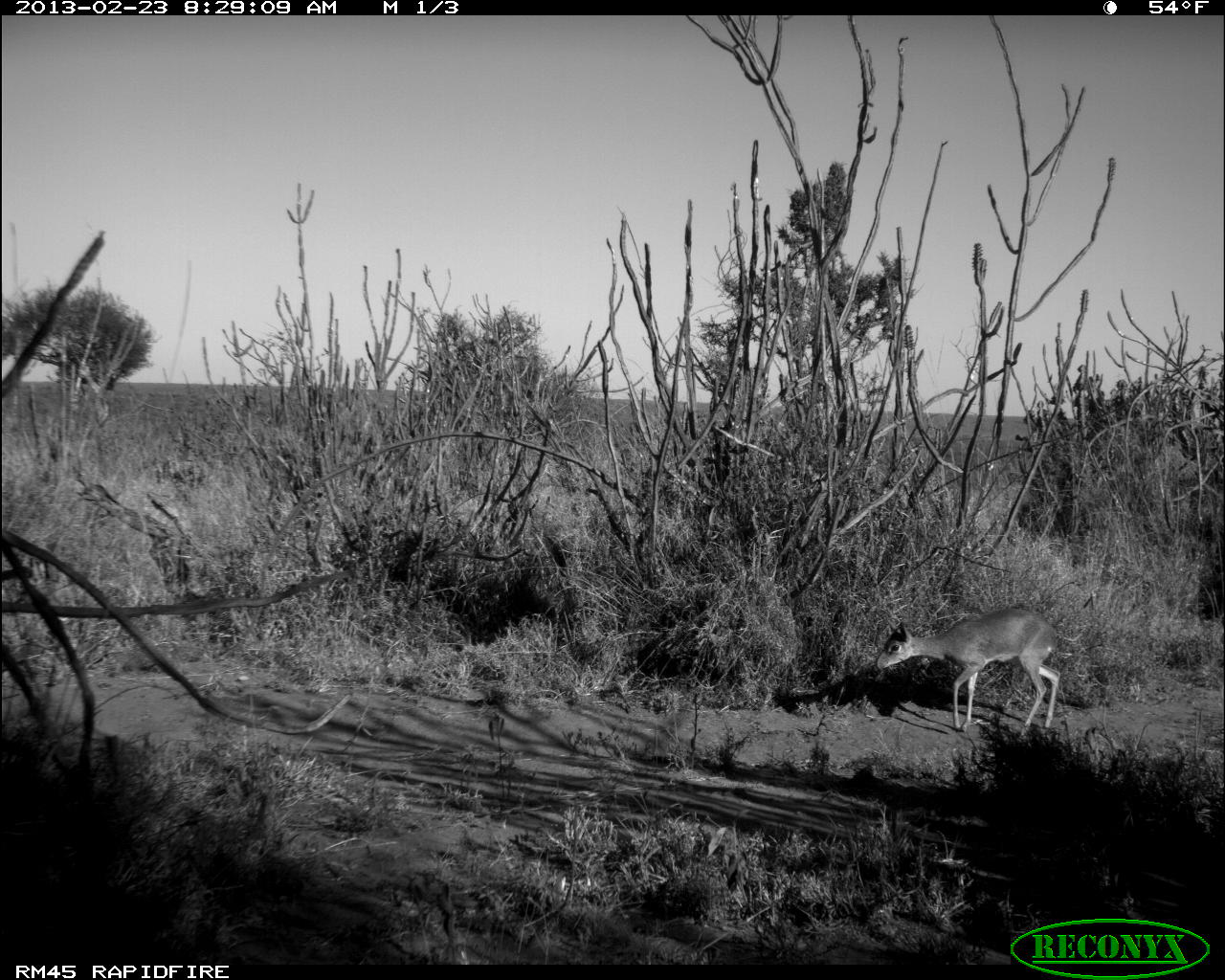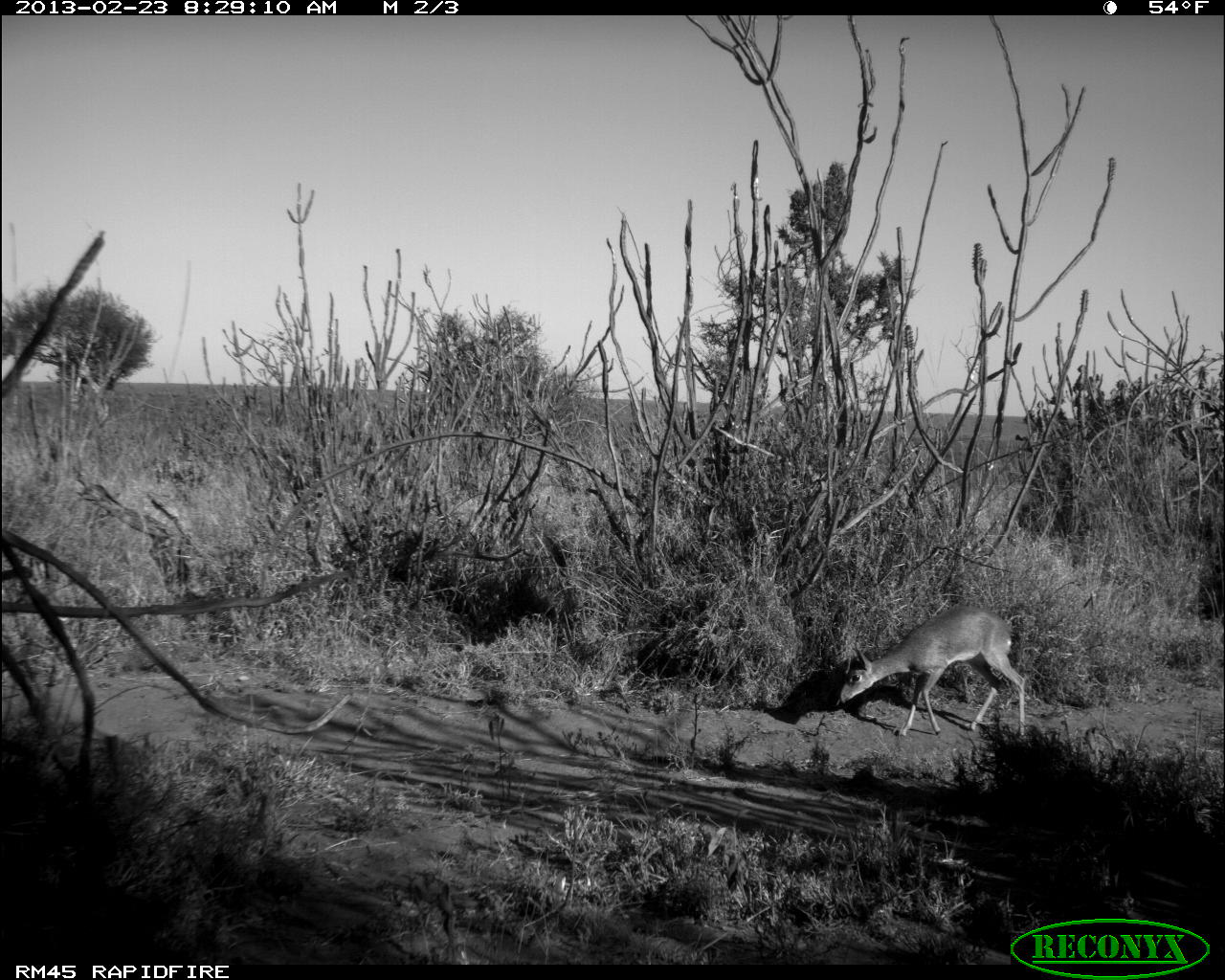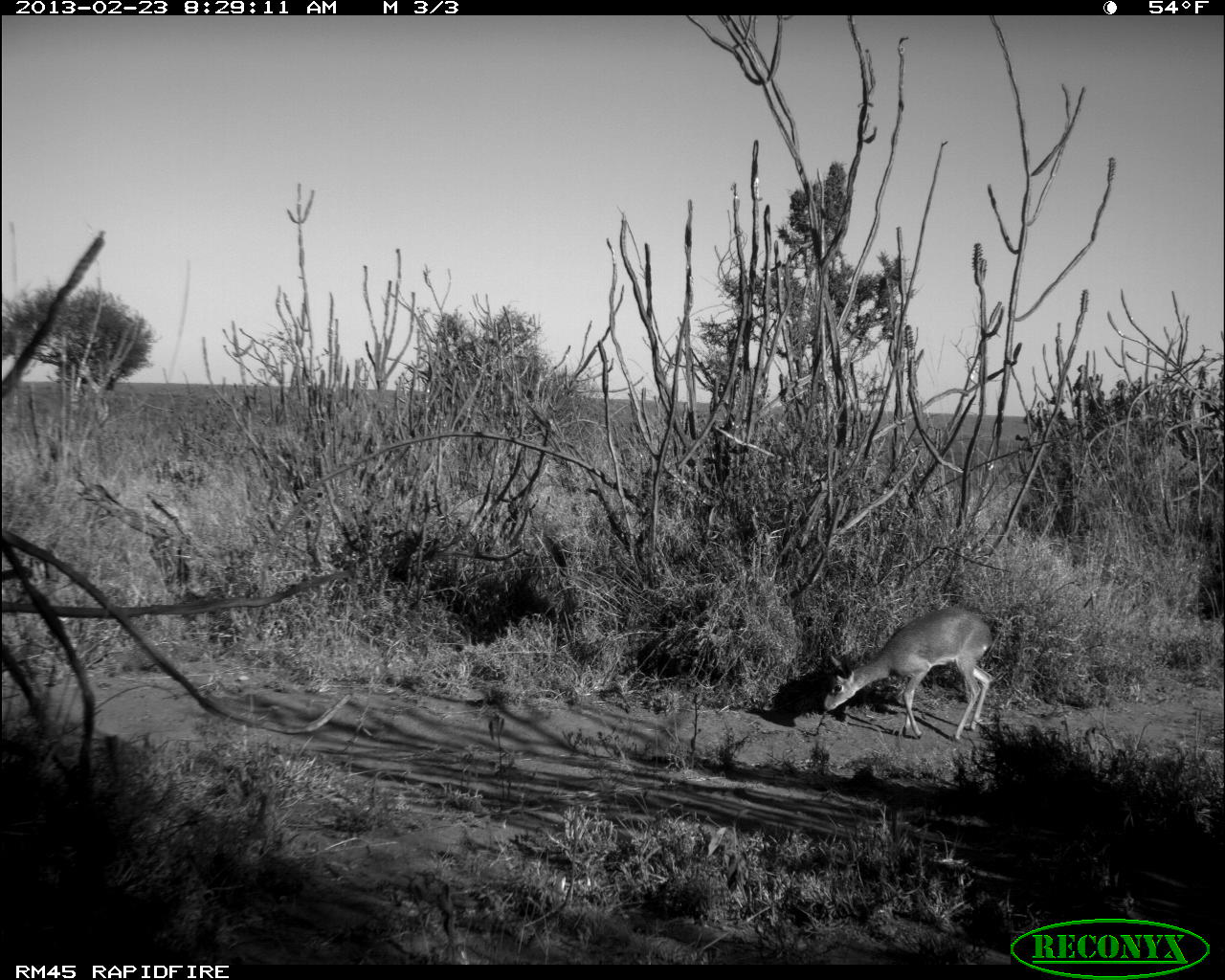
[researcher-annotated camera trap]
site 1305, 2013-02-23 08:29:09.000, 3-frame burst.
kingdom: Animalia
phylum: Chordata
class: Mammalia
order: Artiodactyla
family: Bovidae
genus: Madoqua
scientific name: Madoqua guentheri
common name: günther's dik-dik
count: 1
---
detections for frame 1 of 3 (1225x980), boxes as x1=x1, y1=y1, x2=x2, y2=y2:
madoqua guentheri: x1=872, y1=608, x2=1059, y2=738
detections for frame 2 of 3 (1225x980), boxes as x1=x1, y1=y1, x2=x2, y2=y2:
madoqua guentheri: x1=839, y1=602, x2=1027, y2=742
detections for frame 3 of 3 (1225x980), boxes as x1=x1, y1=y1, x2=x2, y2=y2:
madoqua guentheri: x1=814, y1=601, x2=997, y2=744